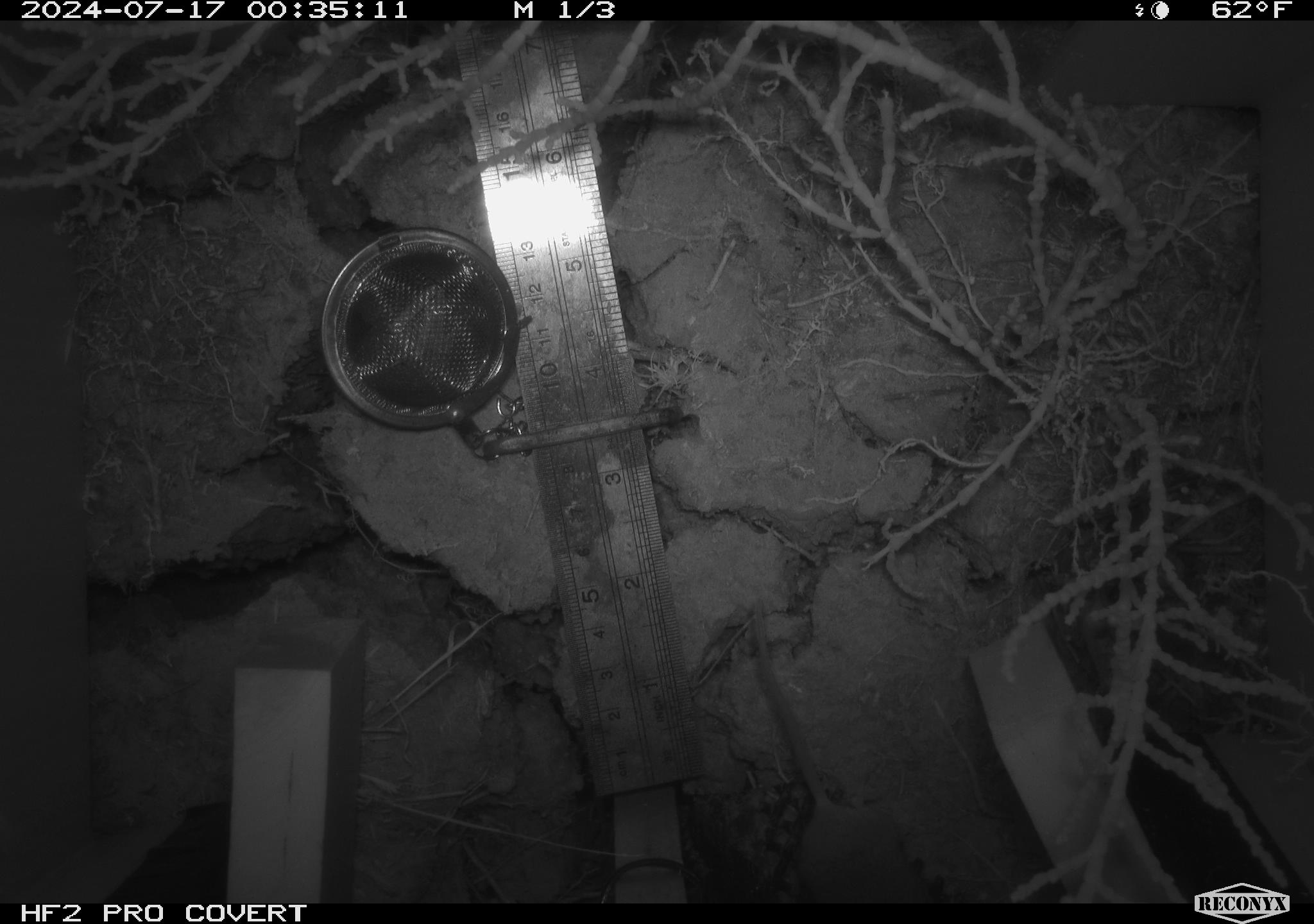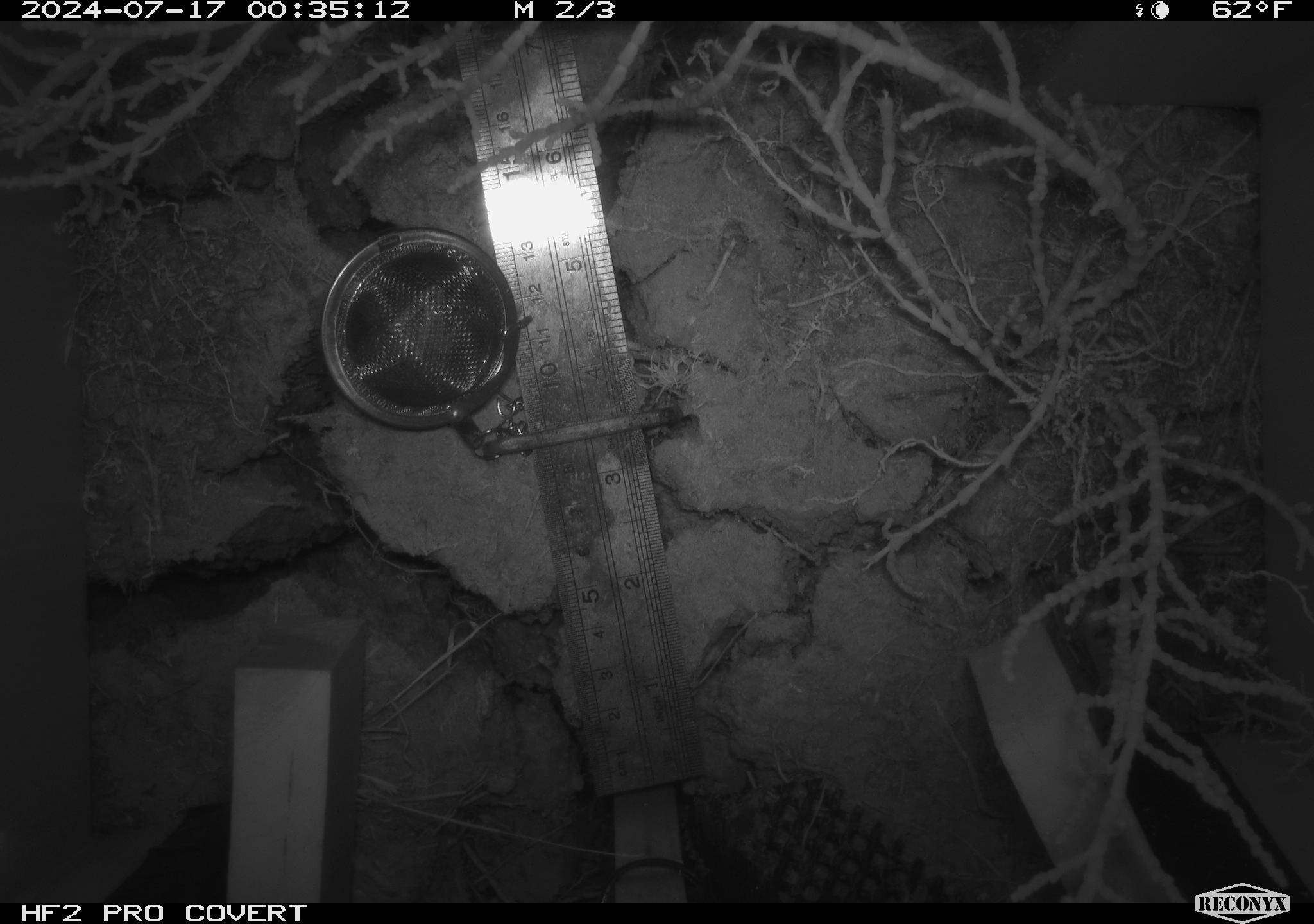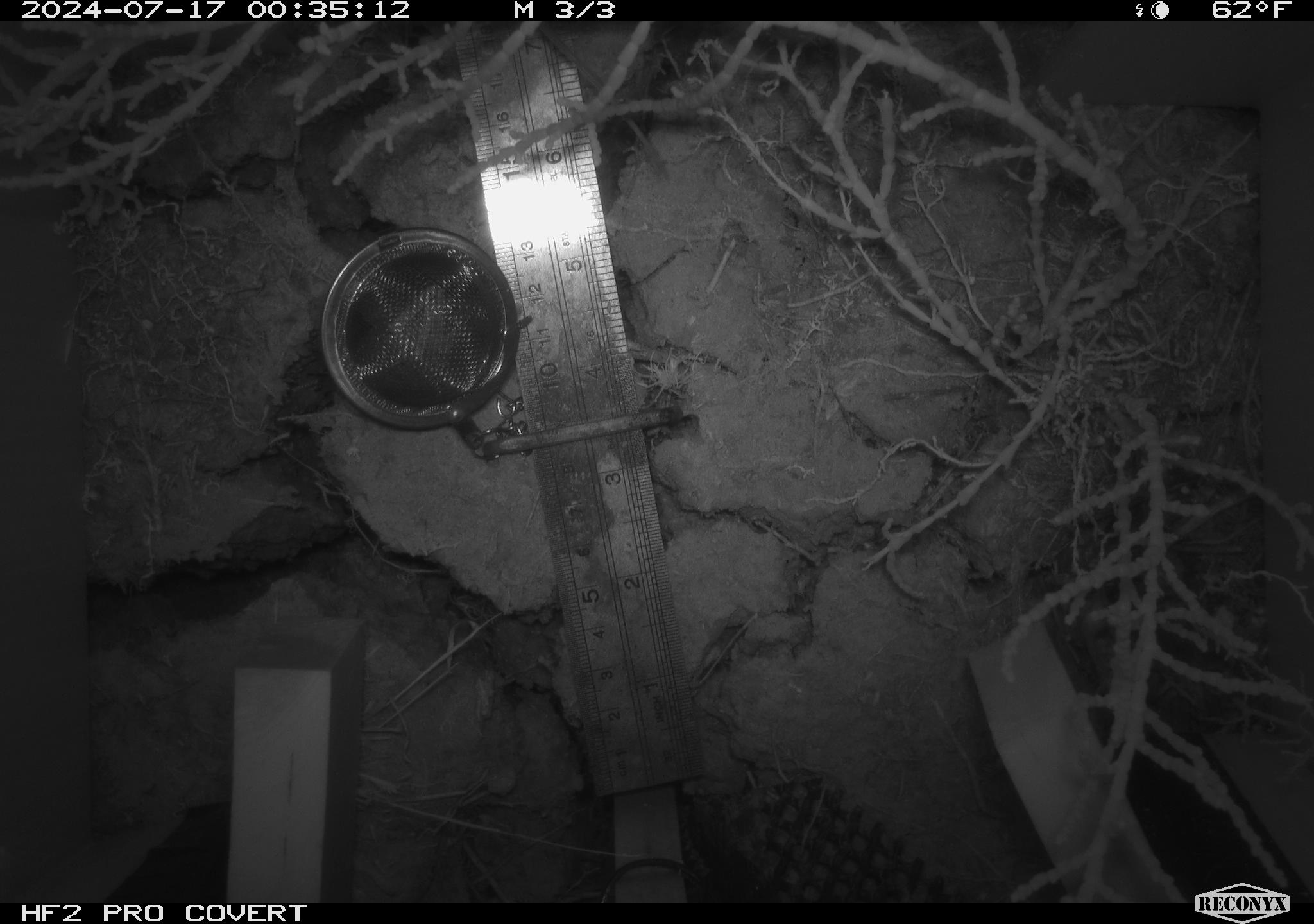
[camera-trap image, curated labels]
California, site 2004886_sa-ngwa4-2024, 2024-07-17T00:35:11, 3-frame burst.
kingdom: Animalia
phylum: Chordata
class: Mammalia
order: Rodentia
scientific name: Rodentia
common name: mouse species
Mouse species (Rodentia).